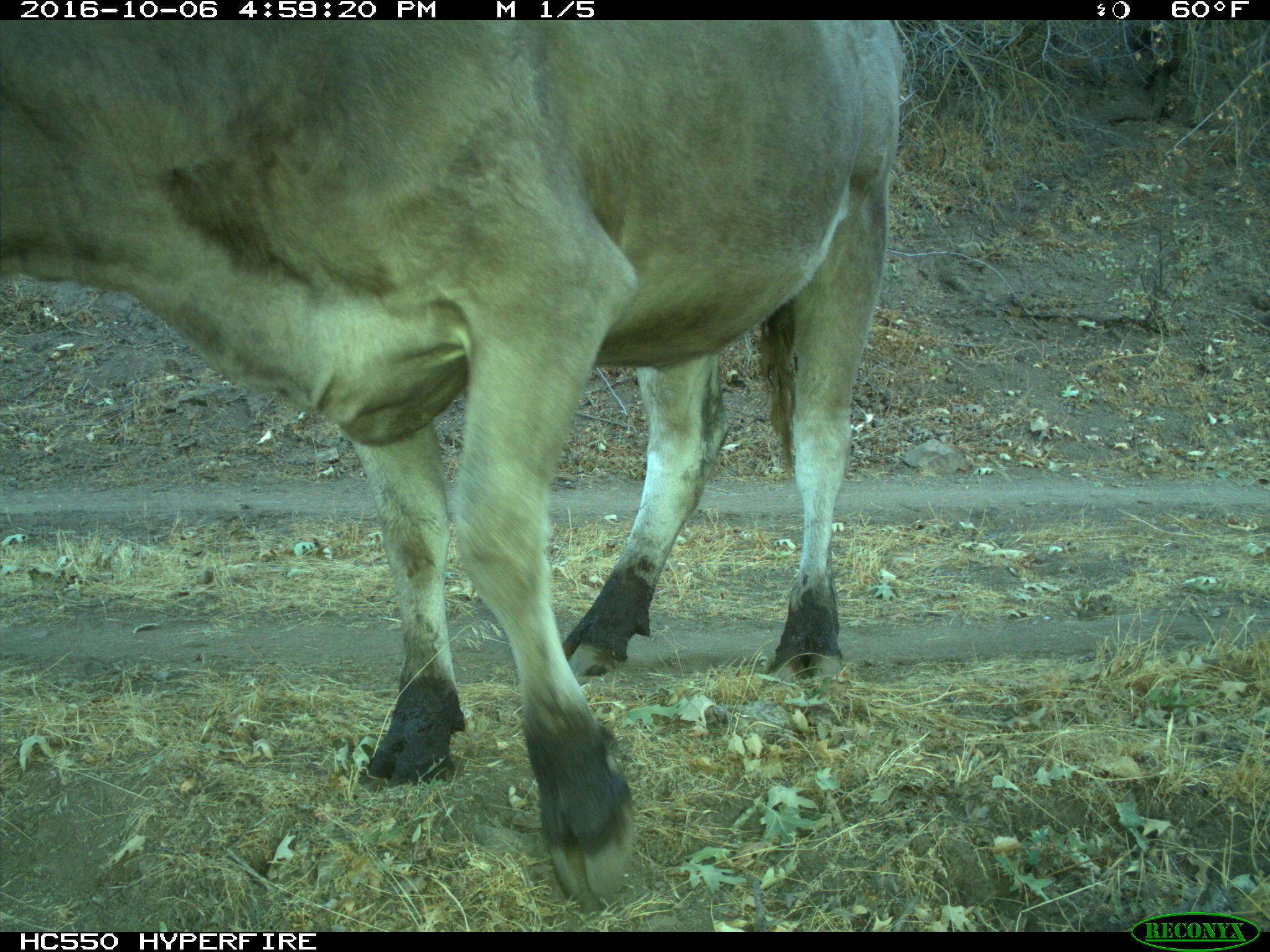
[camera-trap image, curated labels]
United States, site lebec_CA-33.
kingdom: Animalia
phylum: Chordata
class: Mammalia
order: Artiodactyla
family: Bovidae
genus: Bos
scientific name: Bos taurus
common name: domestic cow